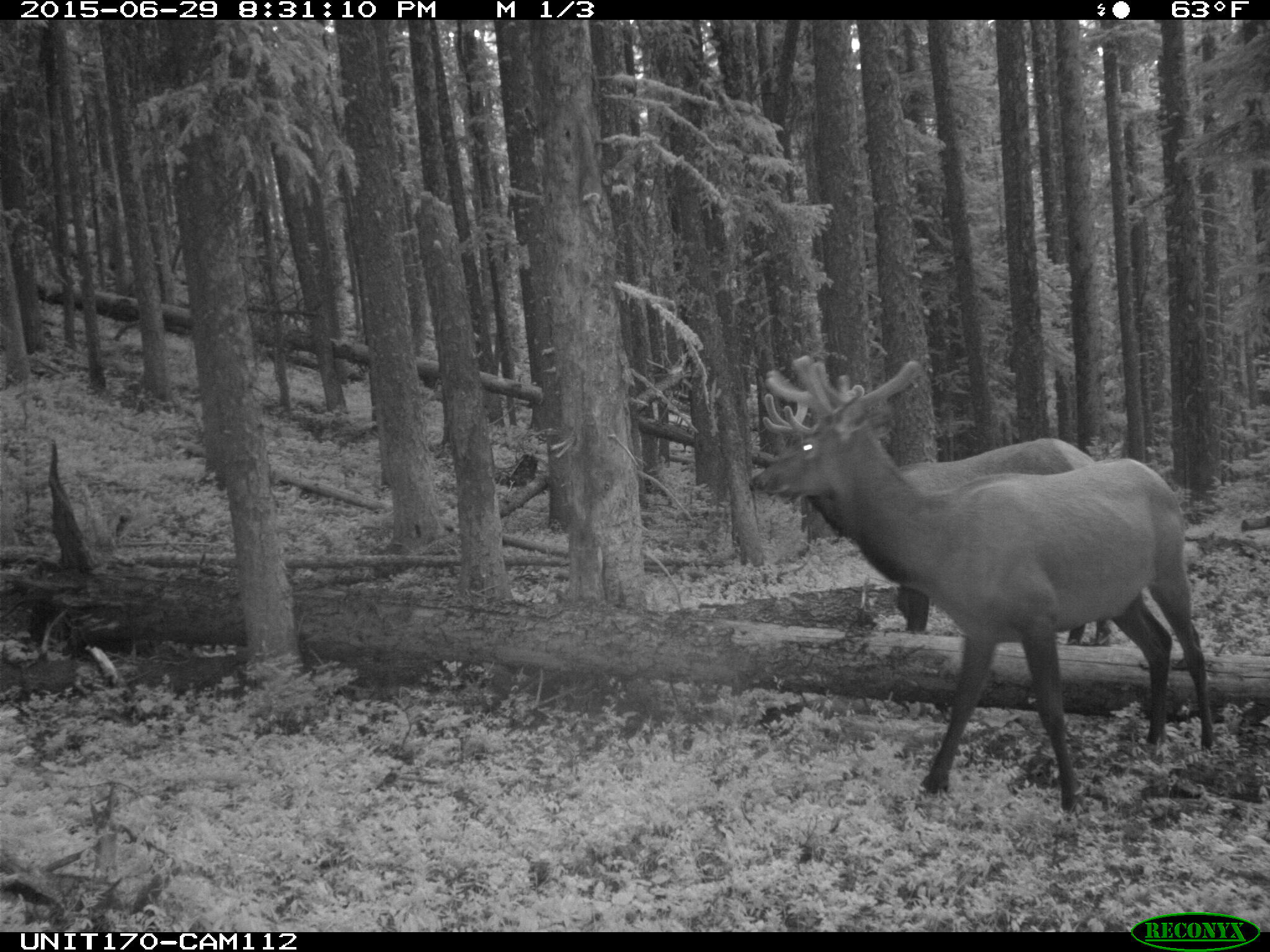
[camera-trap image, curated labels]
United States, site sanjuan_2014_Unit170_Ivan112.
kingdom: Animalia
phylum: Chordata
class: Mammalia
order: Artiodactyla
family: Cervidae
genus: Cervus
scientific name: Cervus elaphus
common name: red deer